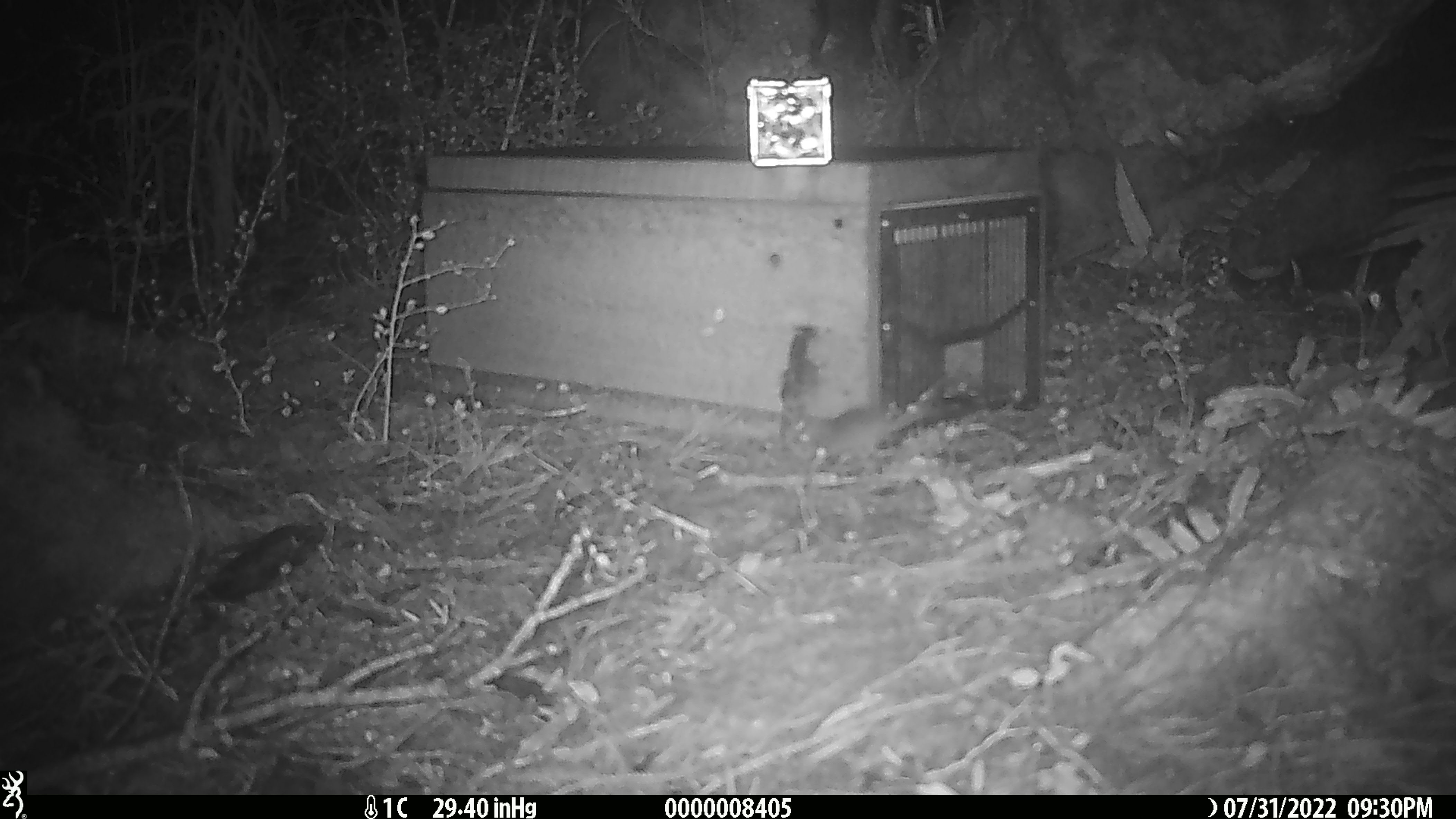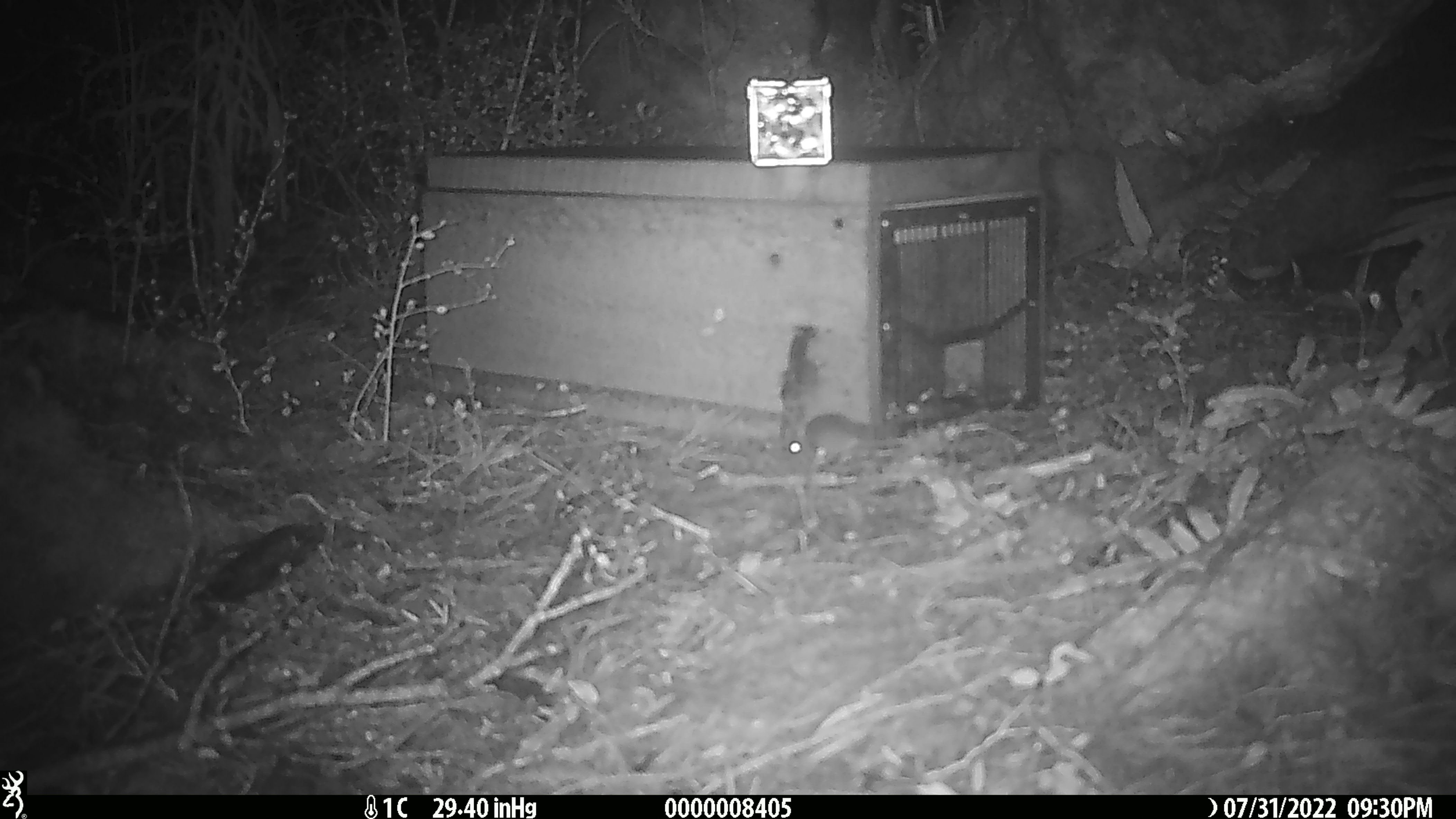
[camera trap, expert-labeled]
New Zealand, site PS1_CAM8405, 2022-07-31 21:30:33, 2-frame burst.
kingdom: Animalia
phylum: Chordata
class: Mammalia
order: Rodentia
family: Muridae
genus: Mus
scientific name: Mus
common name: mouse